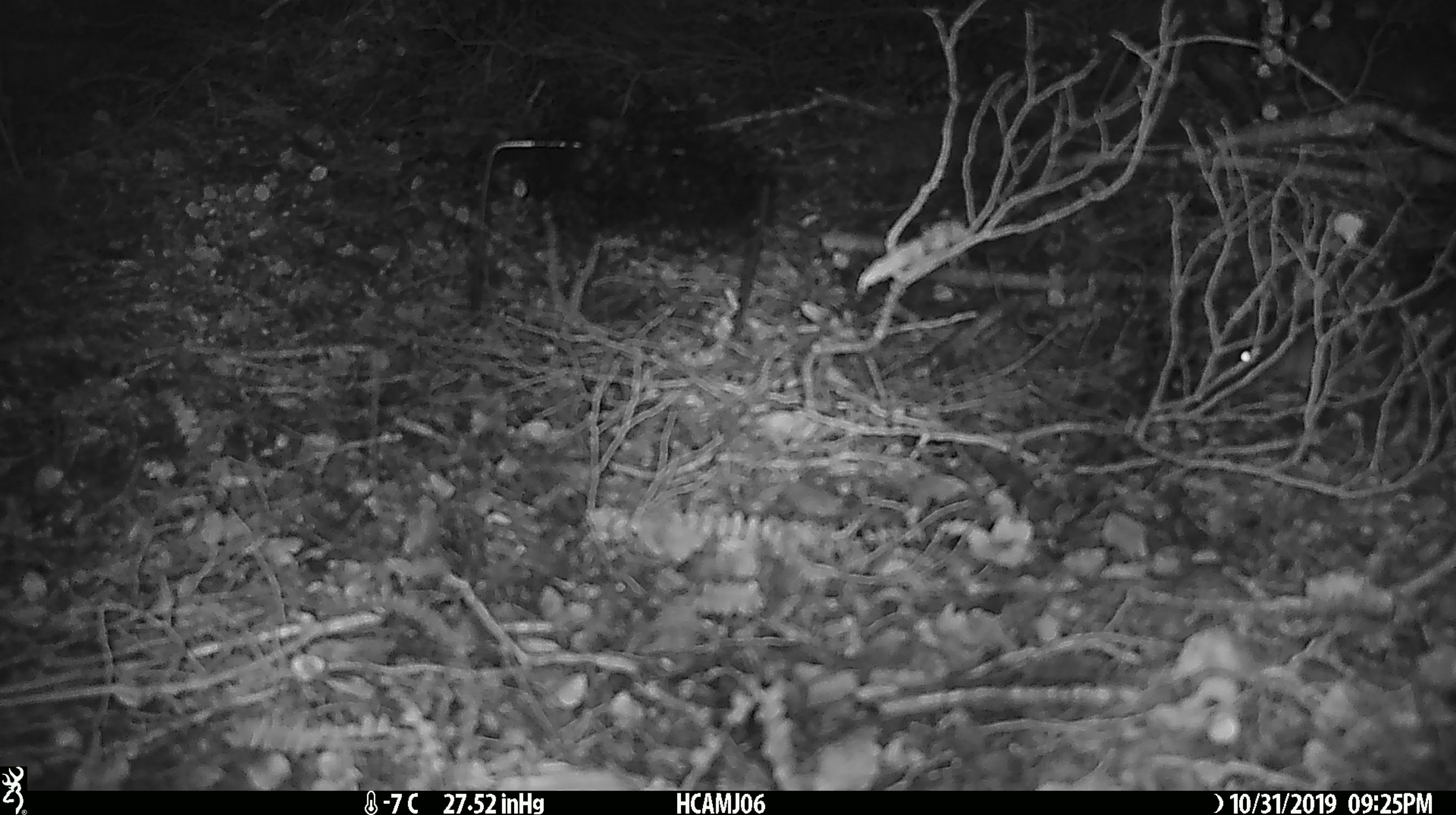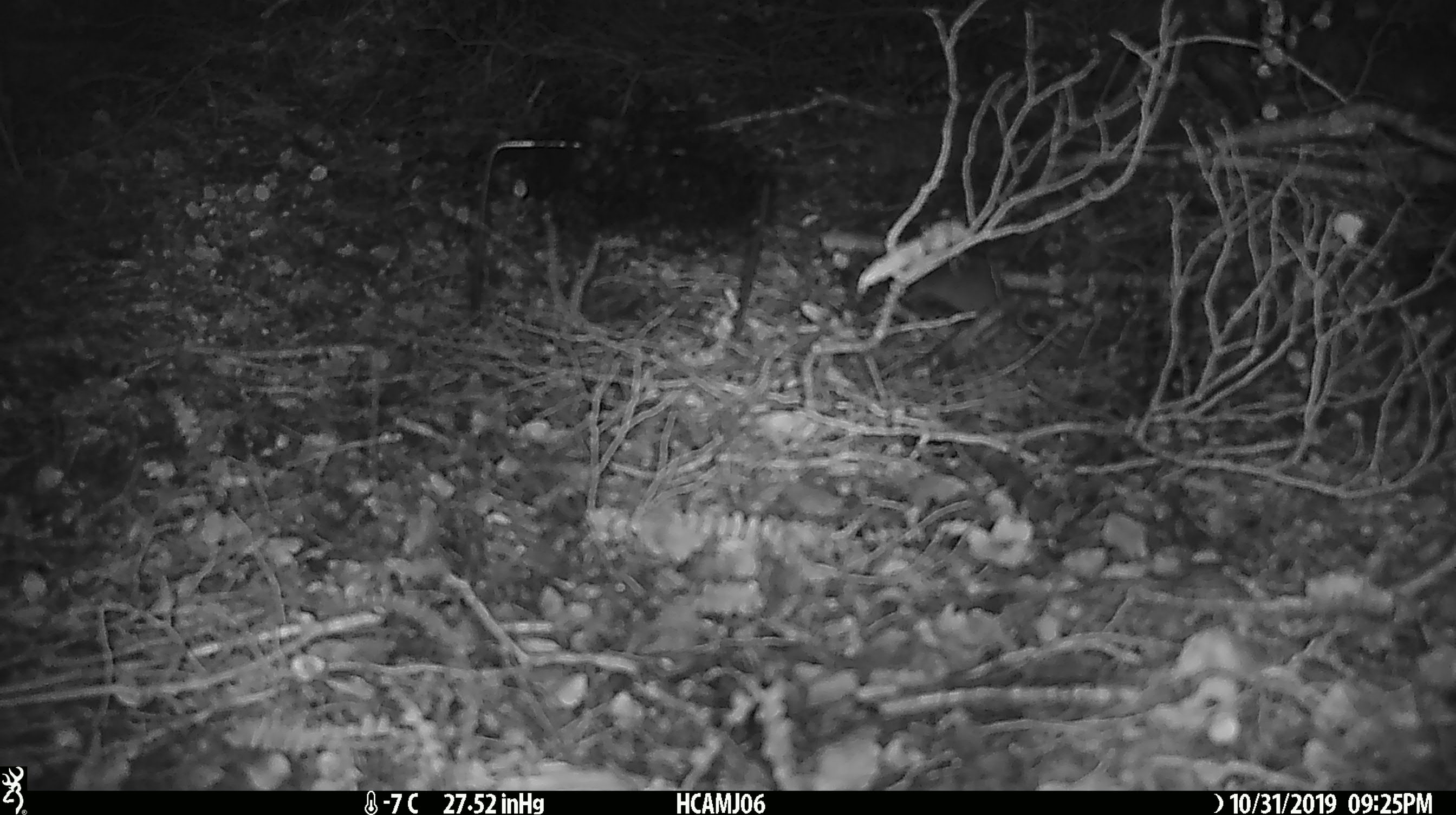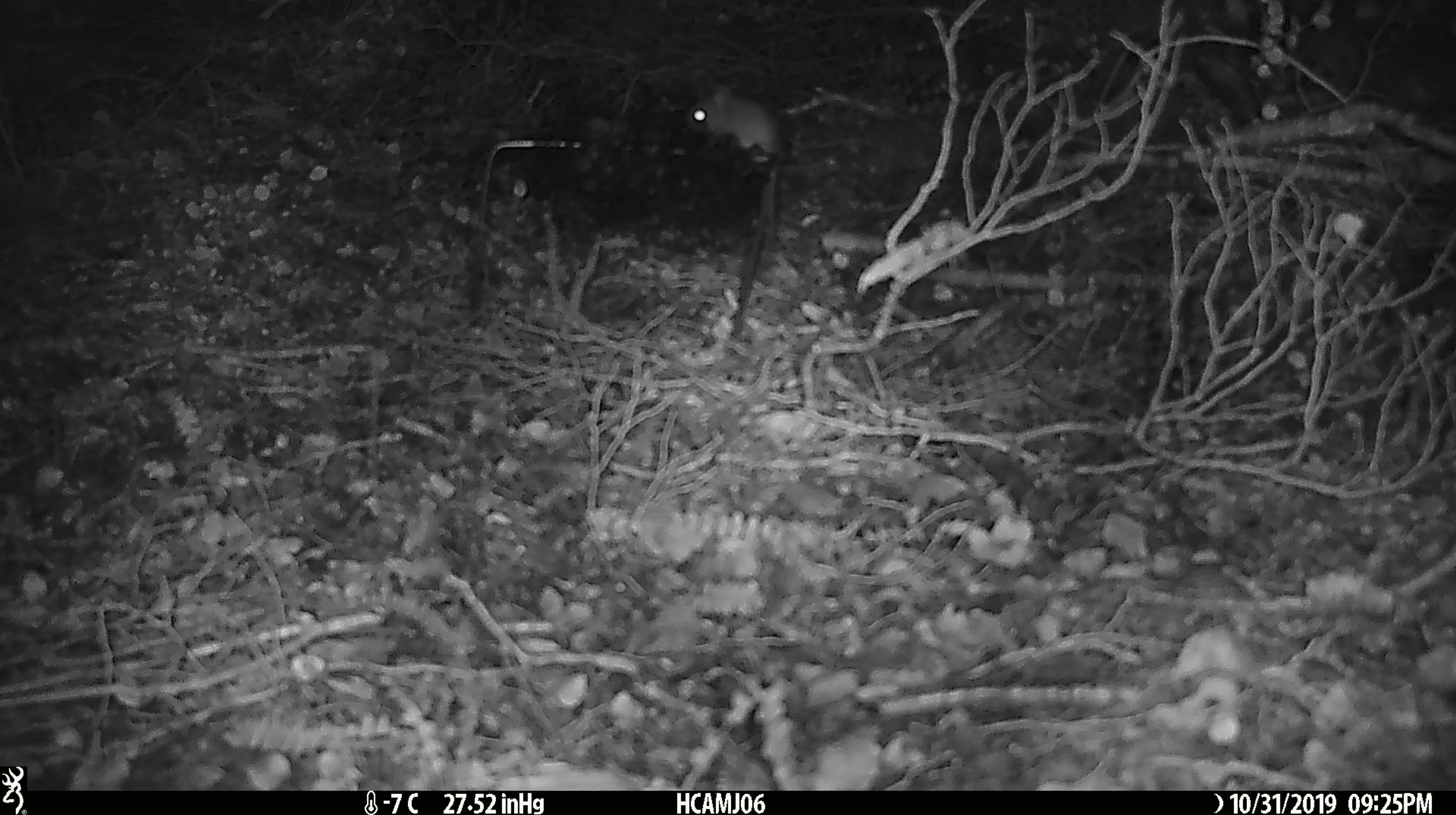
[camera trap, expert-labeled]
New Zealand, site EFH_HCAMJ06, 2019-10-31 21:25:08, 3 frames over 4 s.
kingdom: Animalia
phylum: Chordata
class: Mammalia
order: Rodentia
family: Muridae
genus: Mus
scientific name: Mus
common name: mouse